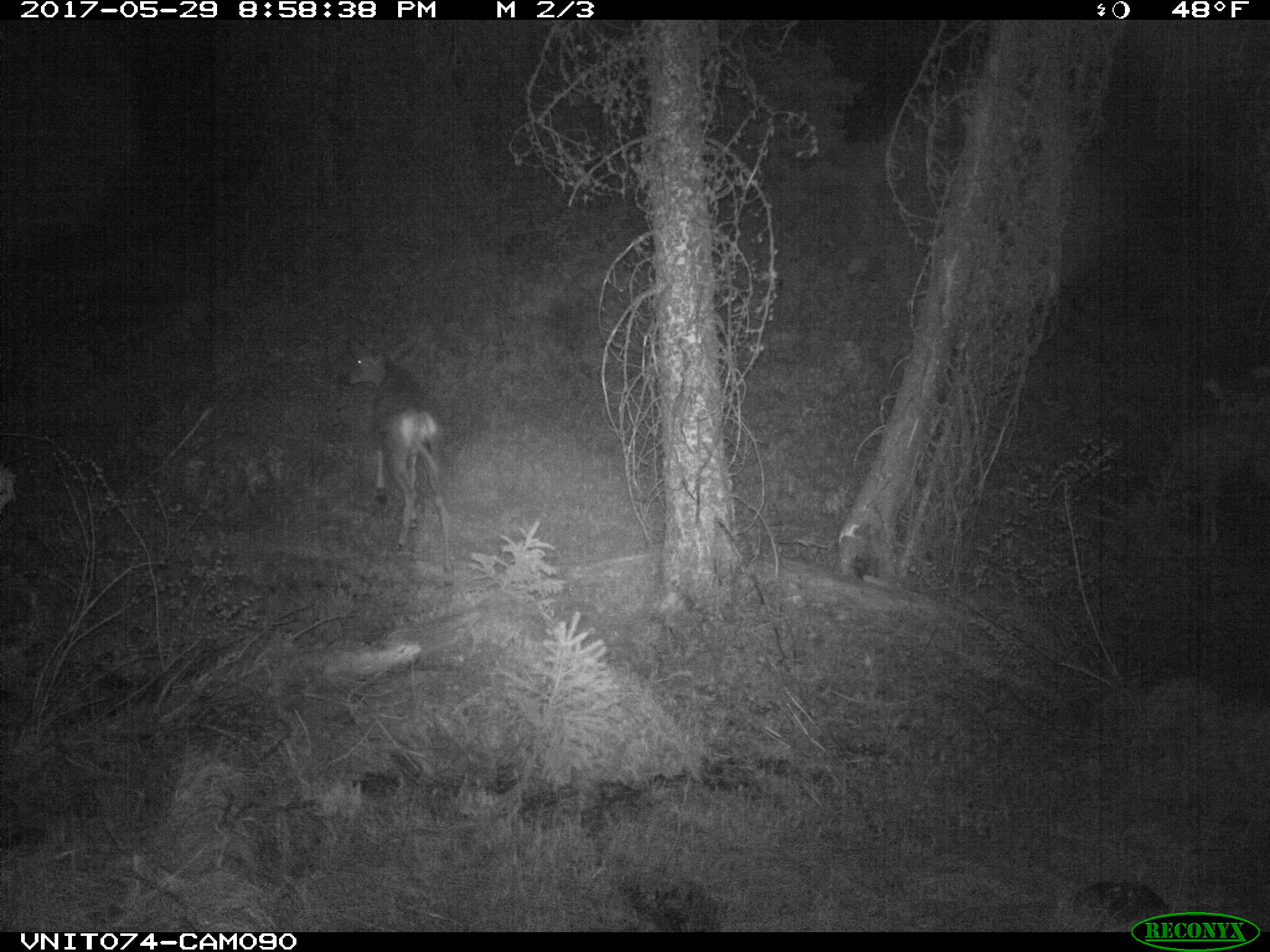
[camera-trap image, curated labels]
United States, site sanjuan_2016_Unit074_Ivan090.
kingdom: Animalia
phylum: Chordata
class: Mammalia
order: Artiodactyla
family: Cervidae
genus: Odocoileus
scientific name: Odocoileus hemionus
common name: mule deer